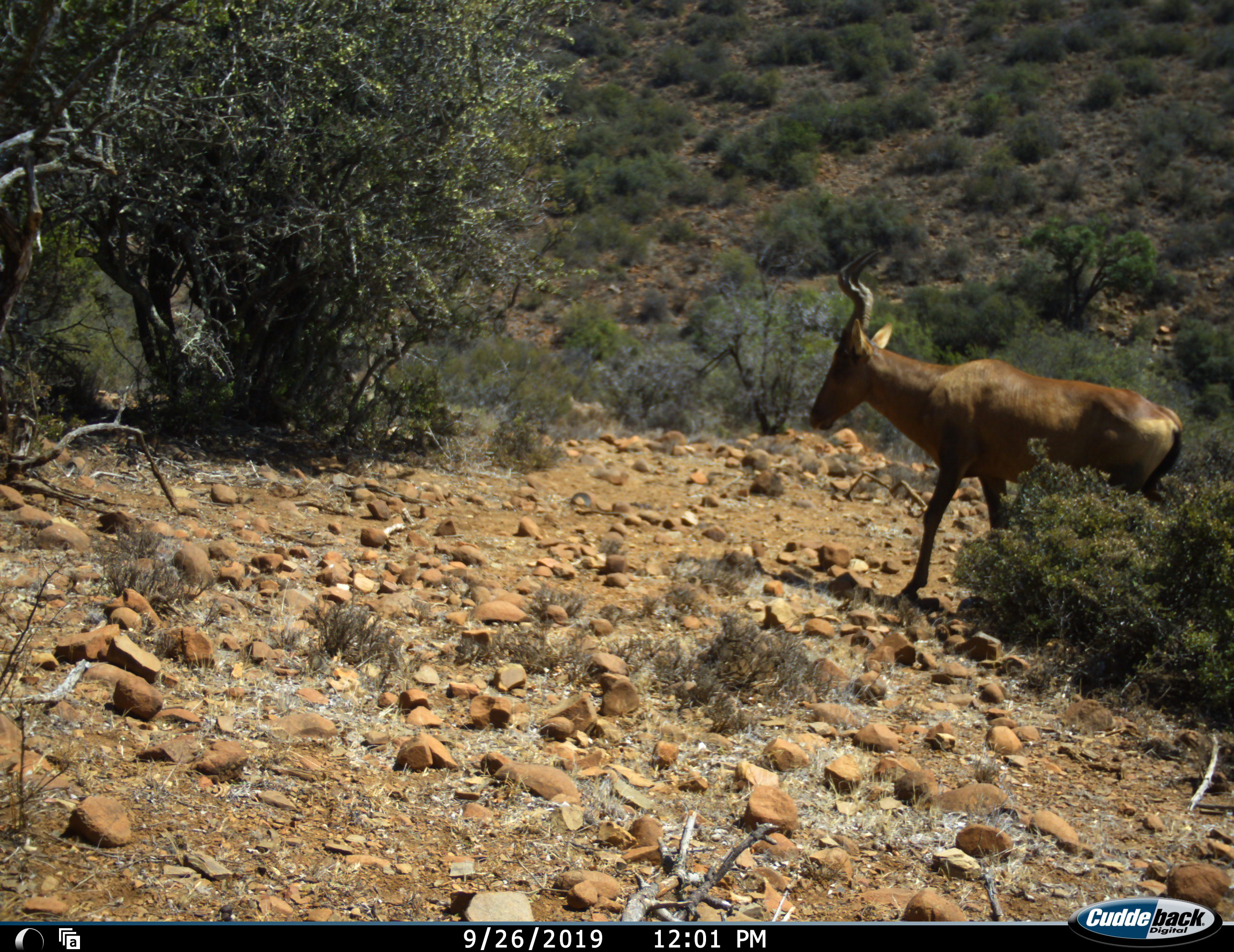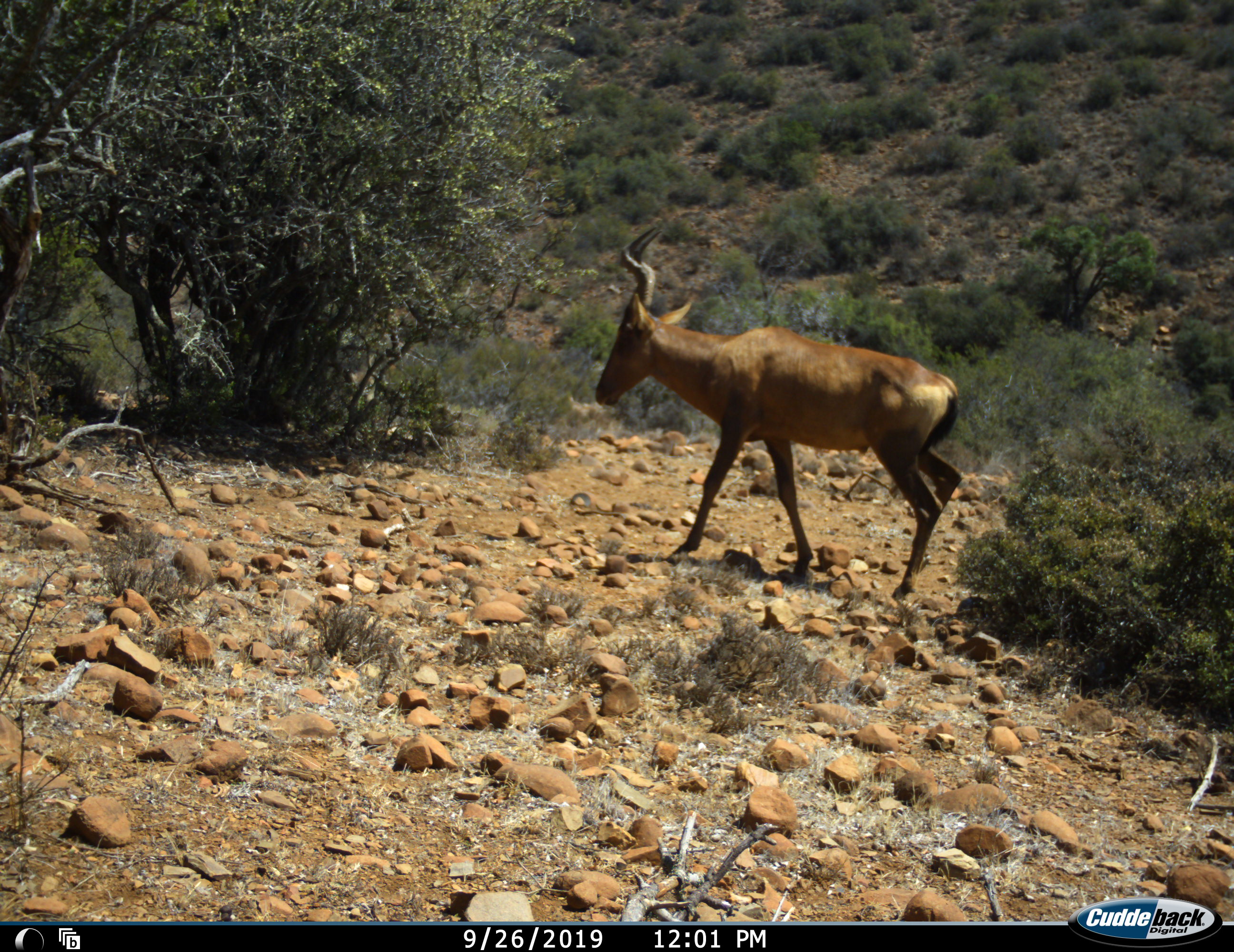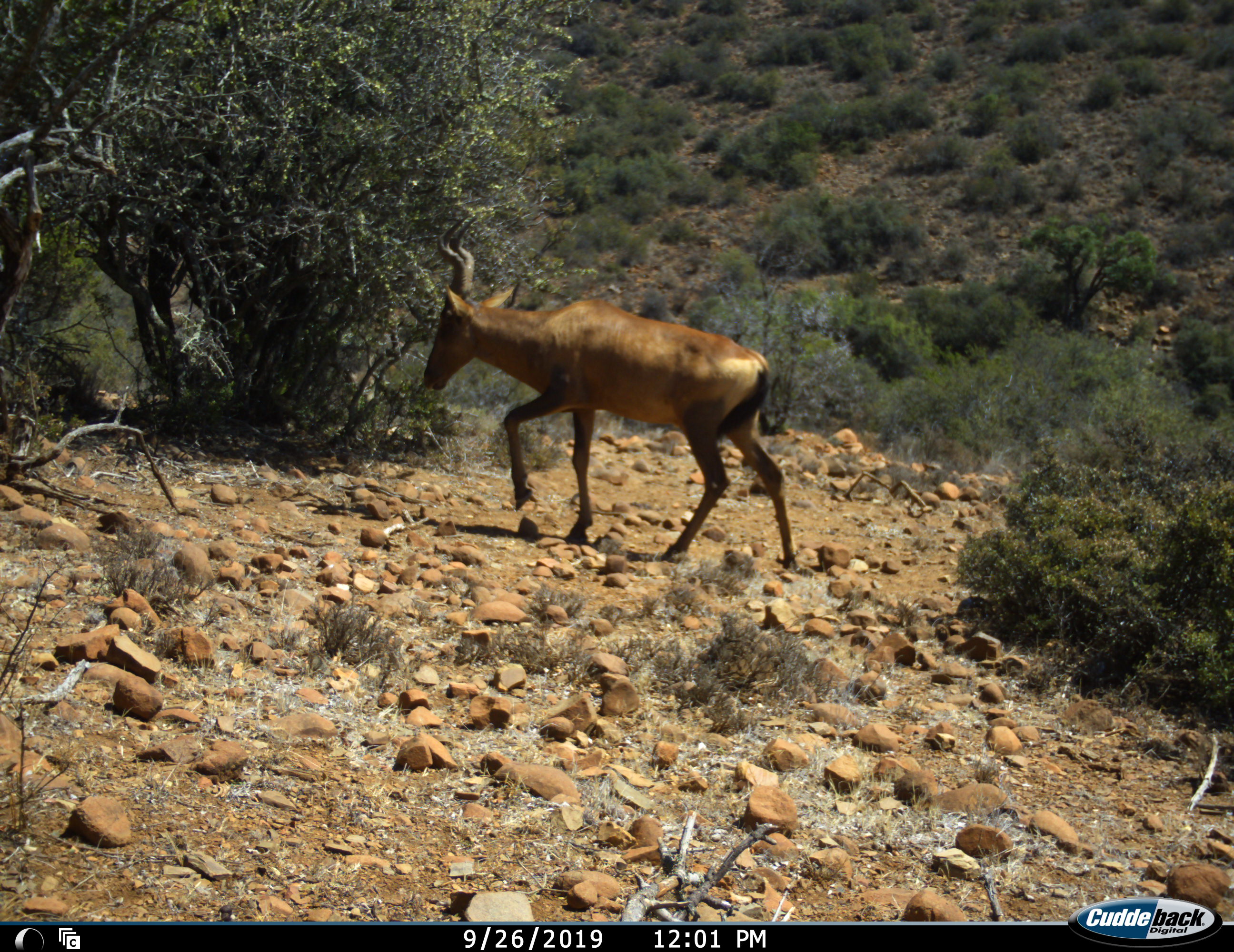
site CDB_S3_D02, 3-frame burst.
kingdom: Animalia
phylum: Chordata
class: Mammalia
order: Artiodactyla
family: Bovidae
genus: Alcelaphus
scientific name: Alcelaphus buselaphus caama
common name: red hartebeest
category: hartebeestred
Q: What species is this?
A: Hartebeestred (red hartebeest) (Alcelaphus buselaphus caama).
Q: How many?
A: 1.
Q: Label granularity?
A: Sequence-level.